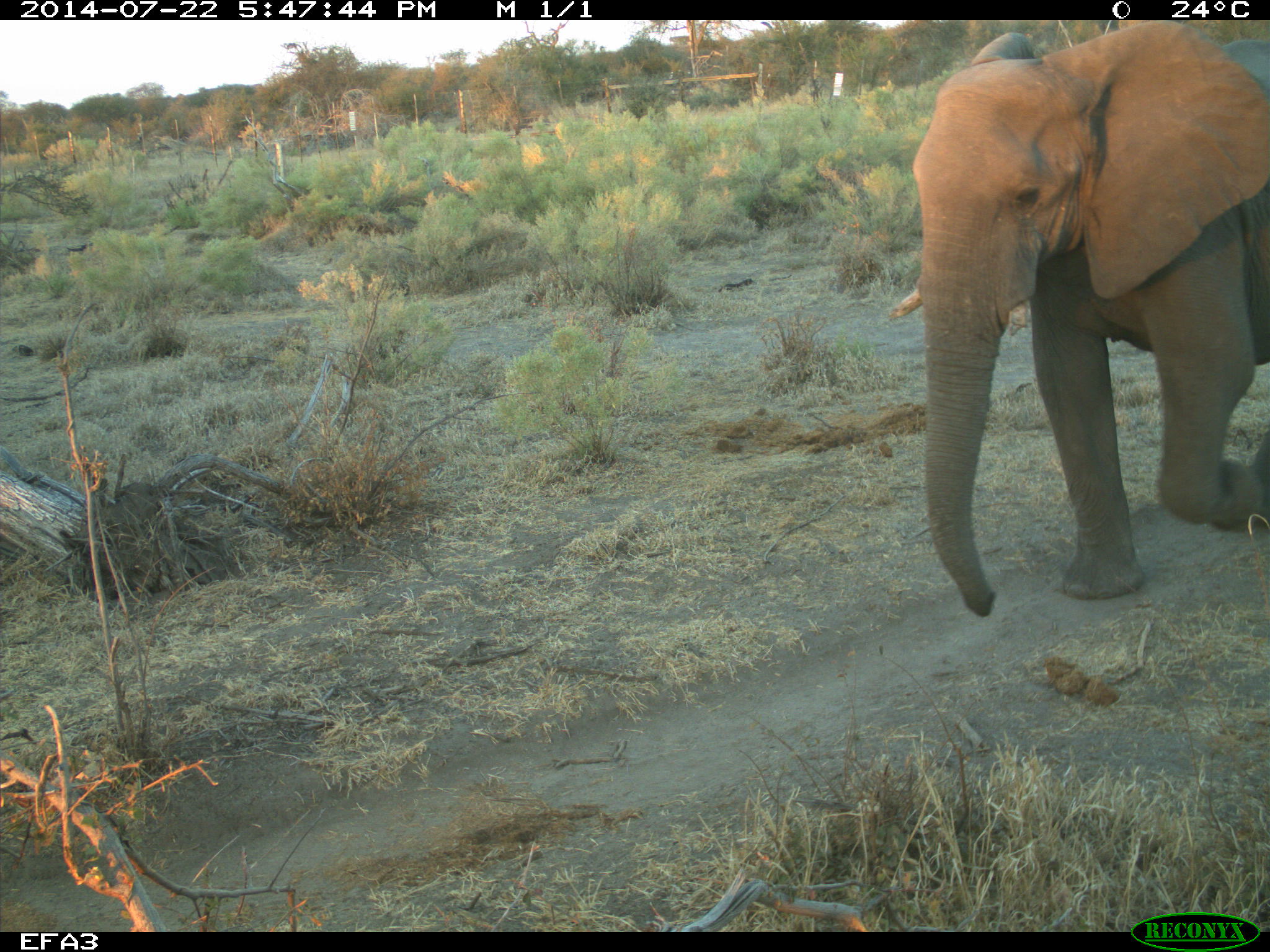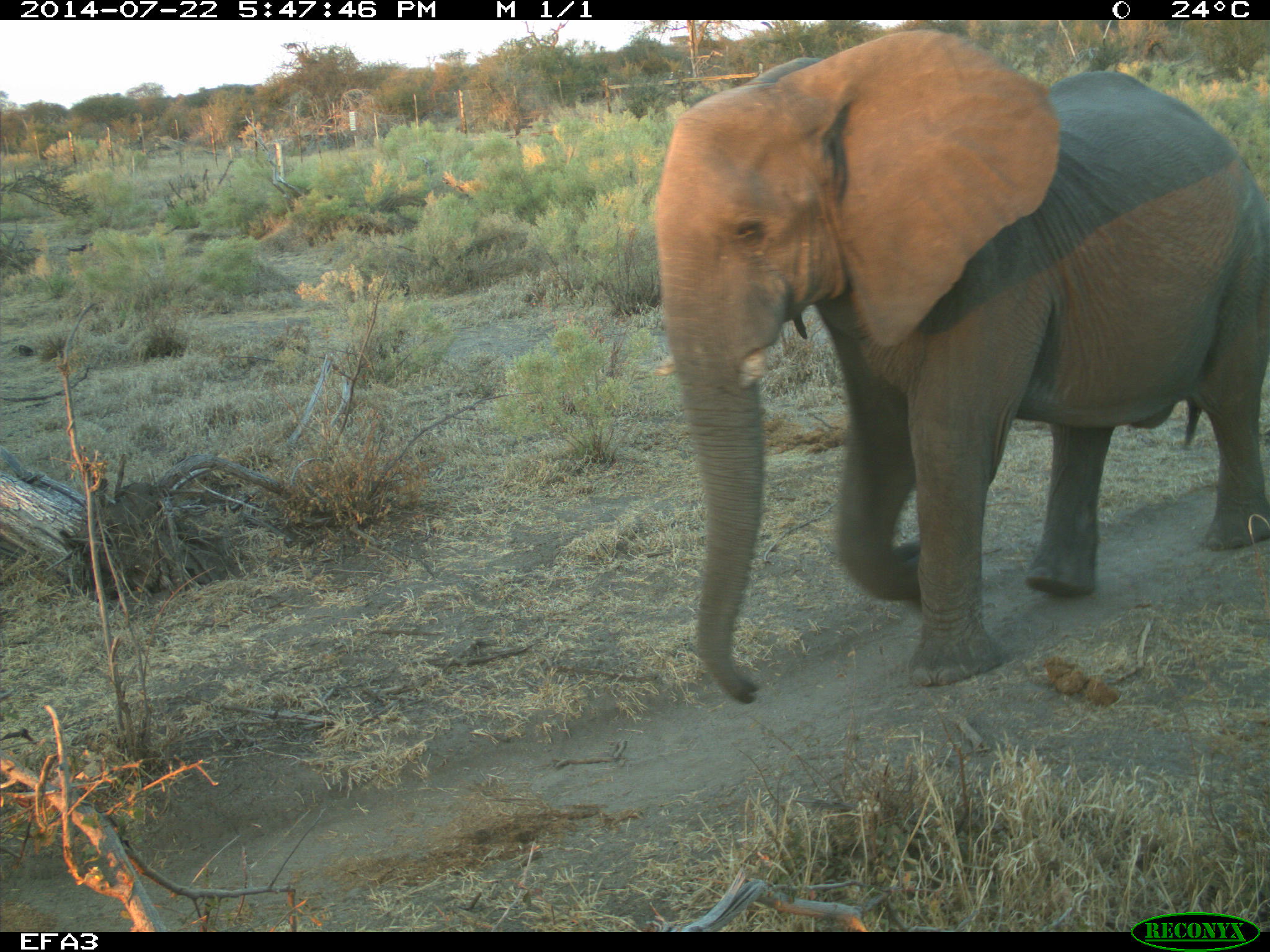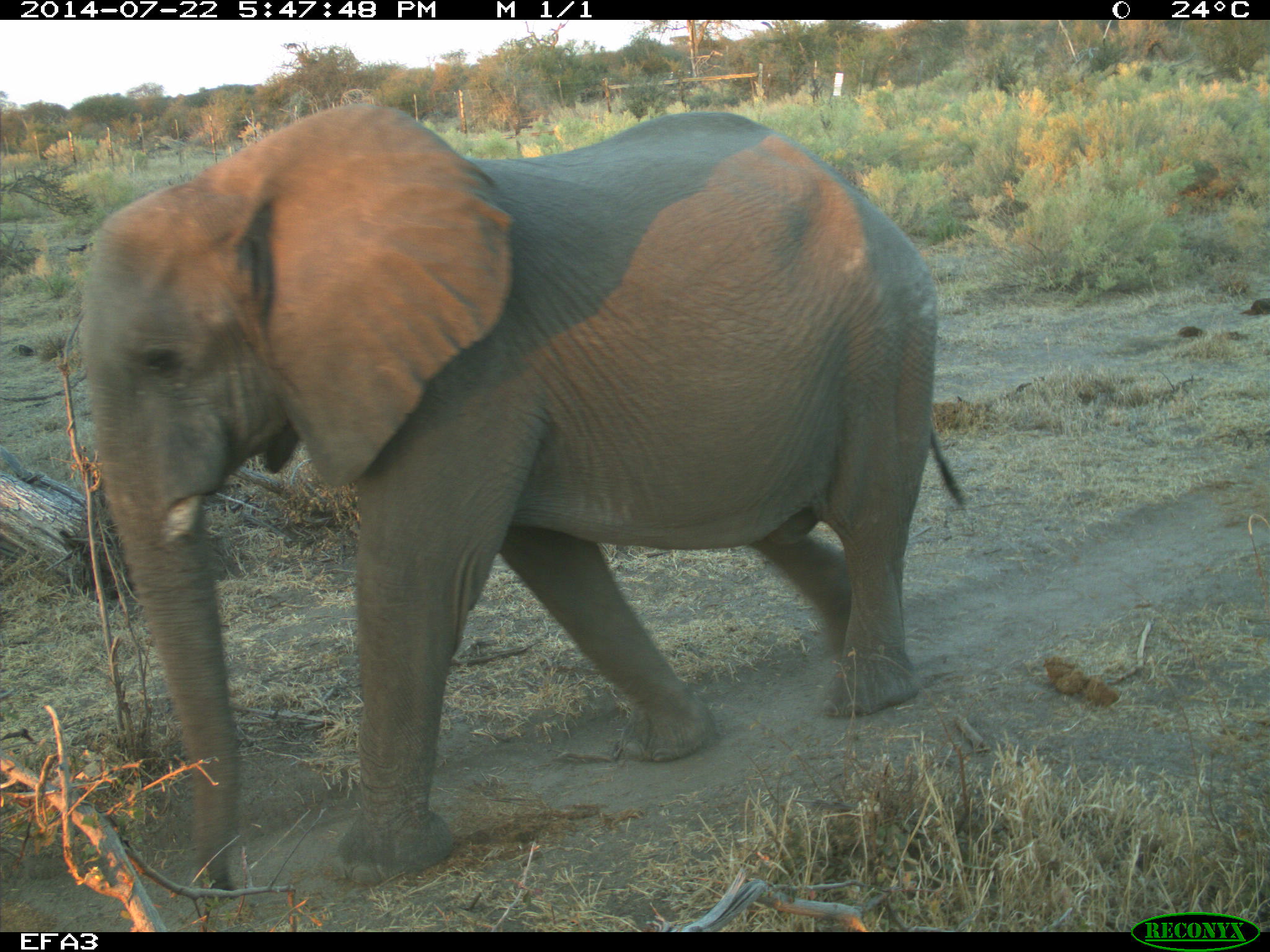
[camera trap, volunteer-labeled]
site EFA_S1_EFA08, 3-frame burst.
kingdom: Animalia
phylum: Chordata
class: Mammalia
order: Proboscidea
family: Elephantidae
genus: Loxodonta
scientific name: Loxodonta africana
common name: african bush elephant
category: elephant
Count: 1.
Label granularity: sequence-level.